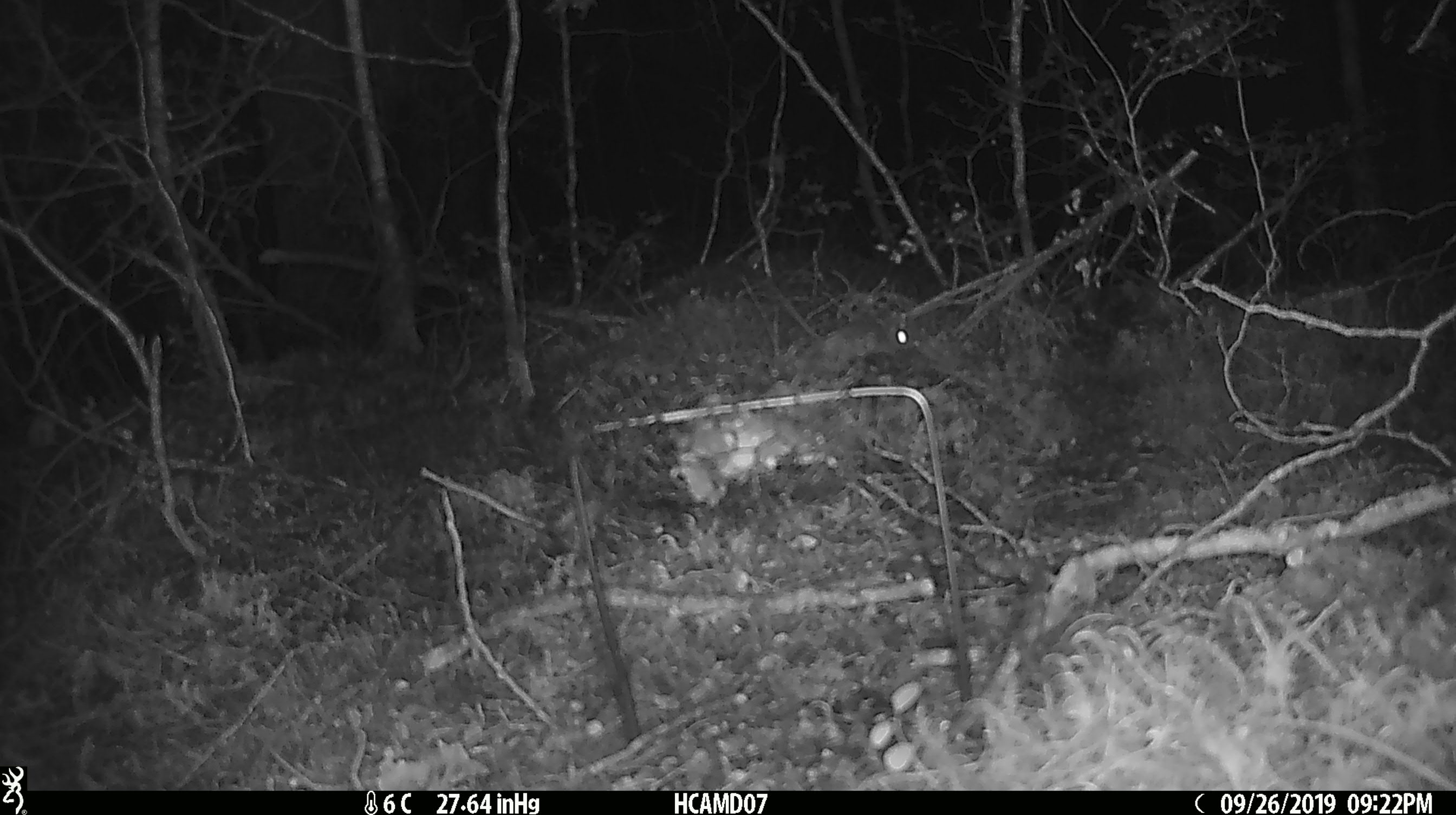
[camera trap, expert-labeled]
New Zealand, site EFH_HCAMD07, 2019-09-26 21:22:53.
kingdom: Animalia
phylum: Chordata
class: Mammalia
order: Rodentia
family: Muridae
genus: Mus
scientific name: Mus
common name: mouse